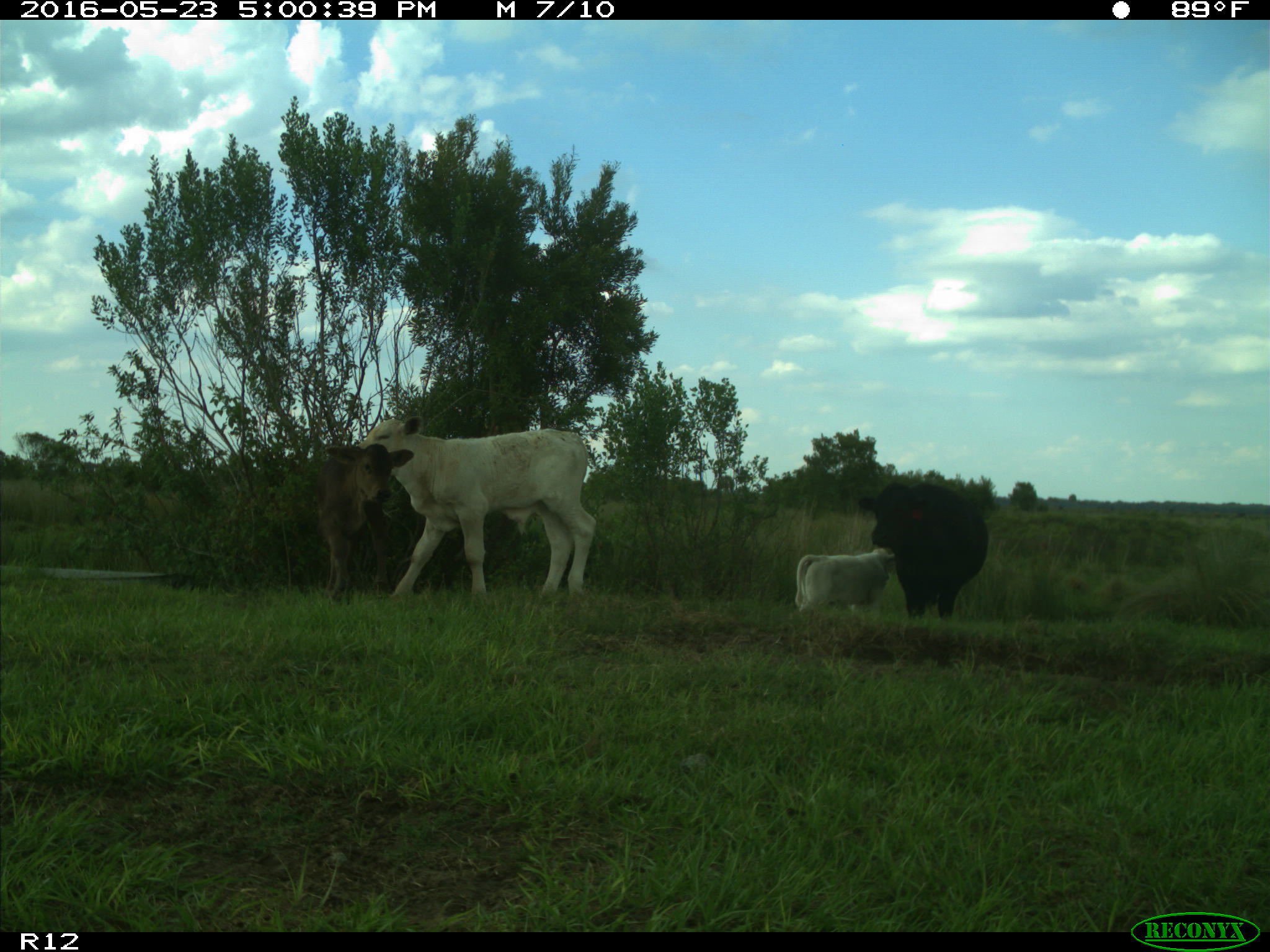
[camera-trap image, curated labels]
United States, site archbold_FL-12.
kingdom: Animalia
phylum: Chordata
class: Mammalia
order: Artiodactyla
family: Bovidae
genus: Bos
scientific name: Bos taurus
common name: domestic cow